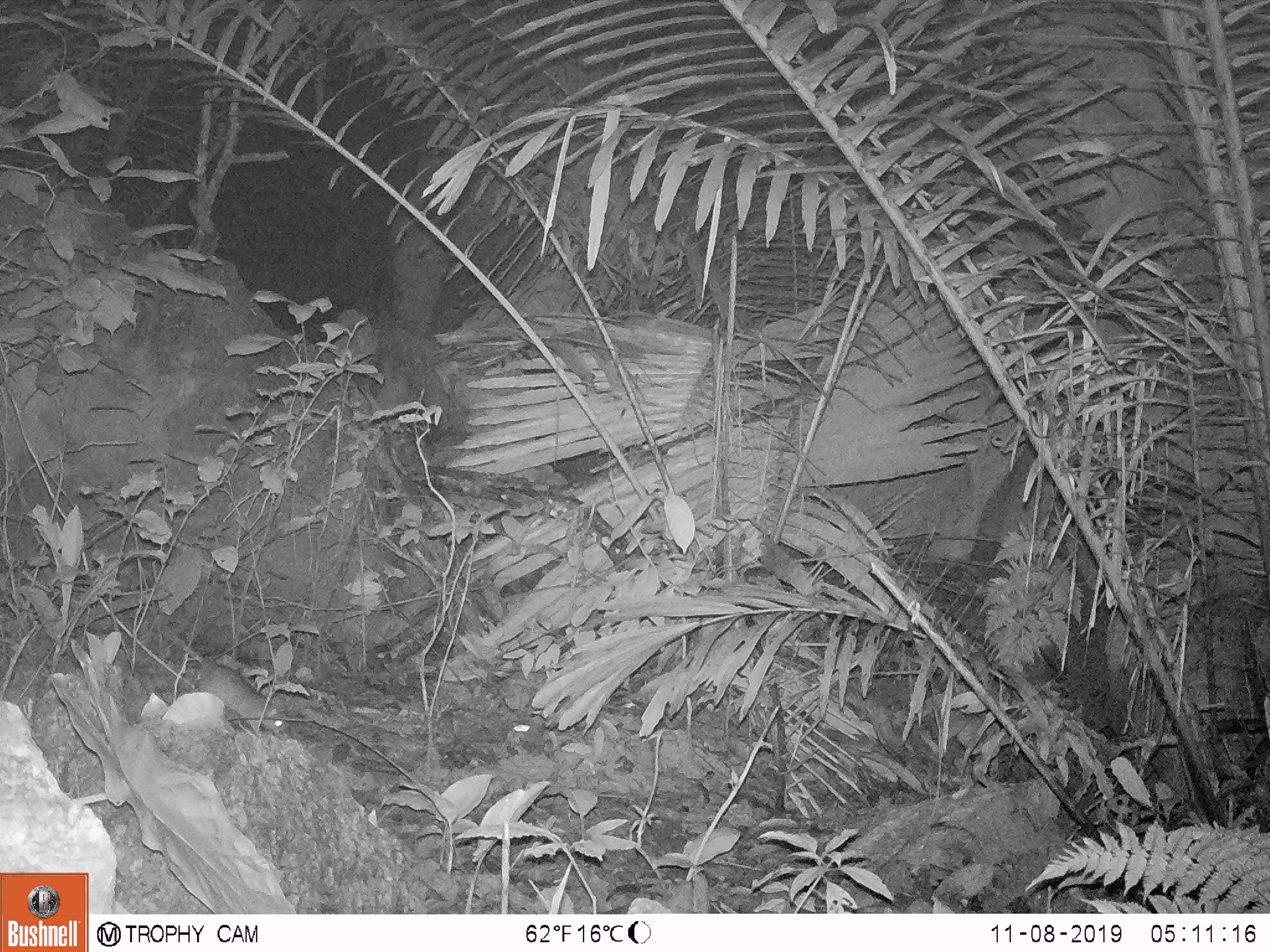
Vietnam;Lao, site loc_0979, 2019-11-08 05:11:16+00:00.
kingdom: Animalia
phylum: Chordata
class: Mammalia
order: Rodentia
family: Muridae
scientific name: Muridae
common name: old-world mice and rats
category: unidentified murid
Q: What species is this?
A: Unidentified murid (old-world mice and rats) (Muridae).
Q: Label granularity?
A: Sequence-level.